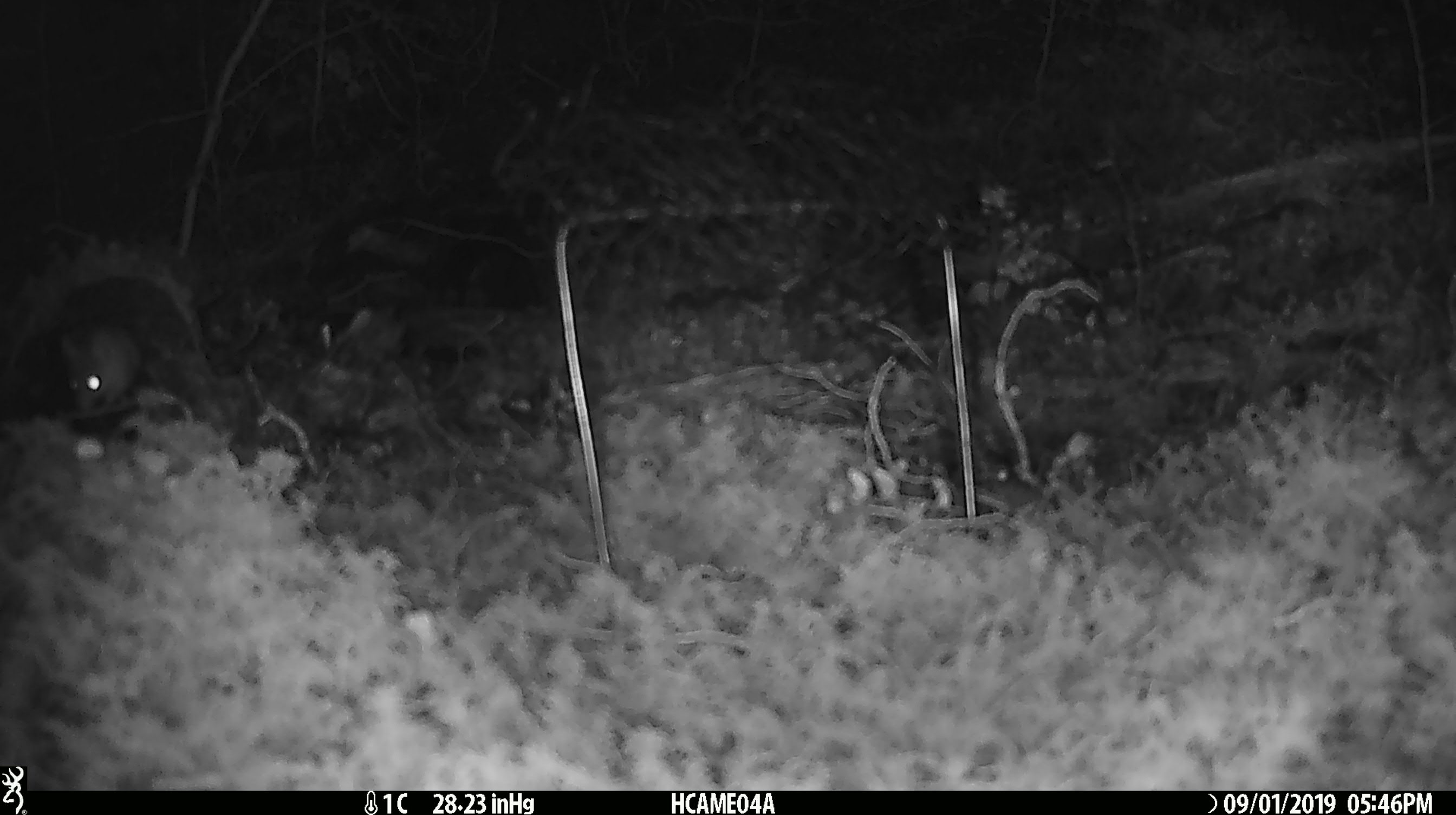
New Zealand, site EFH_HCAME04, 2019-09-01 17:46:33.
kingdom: Animalia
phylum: Chordata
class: Mammalia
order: Rodentia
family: Muridae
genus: Mus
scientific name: Mus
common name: mouse